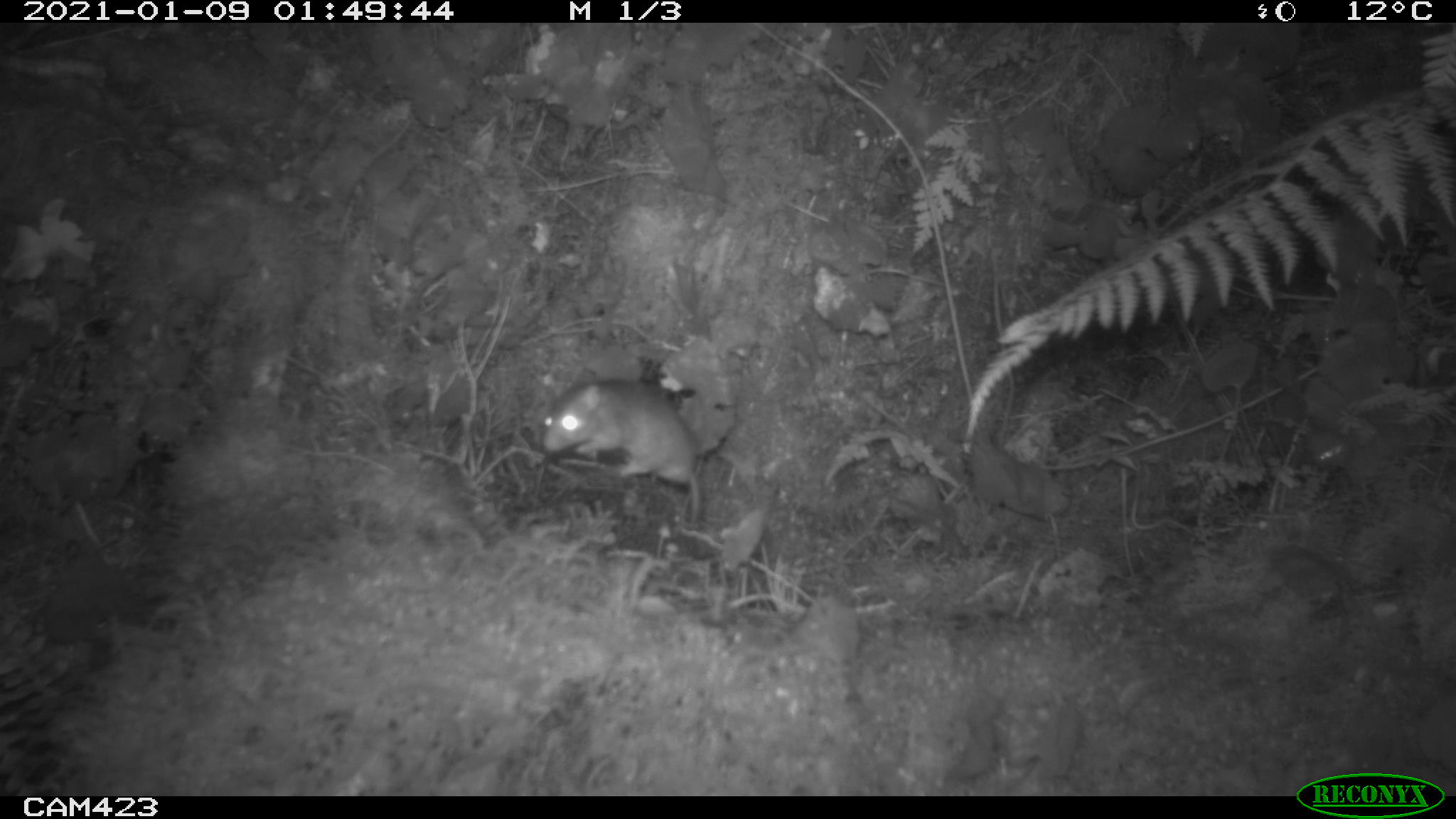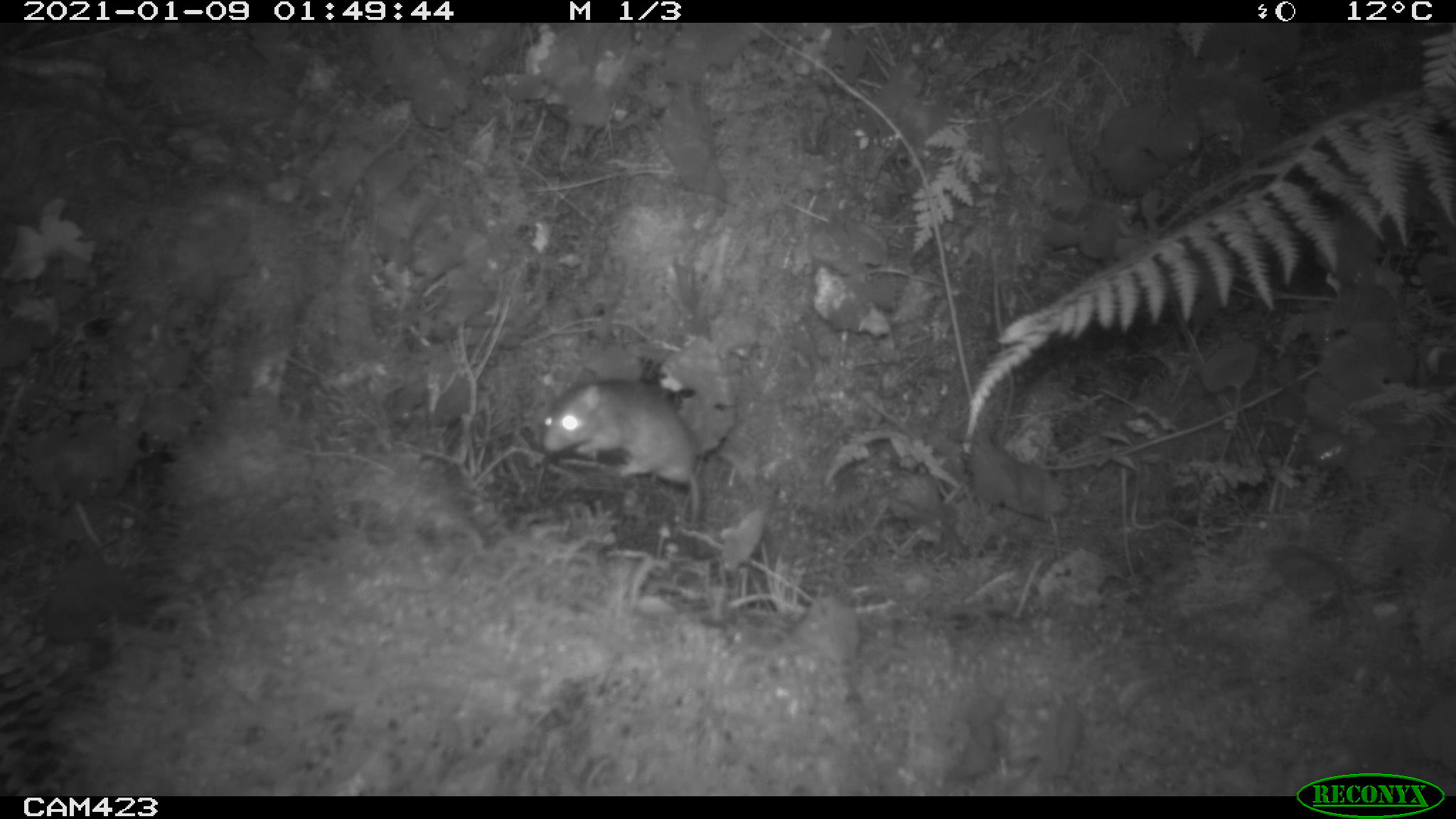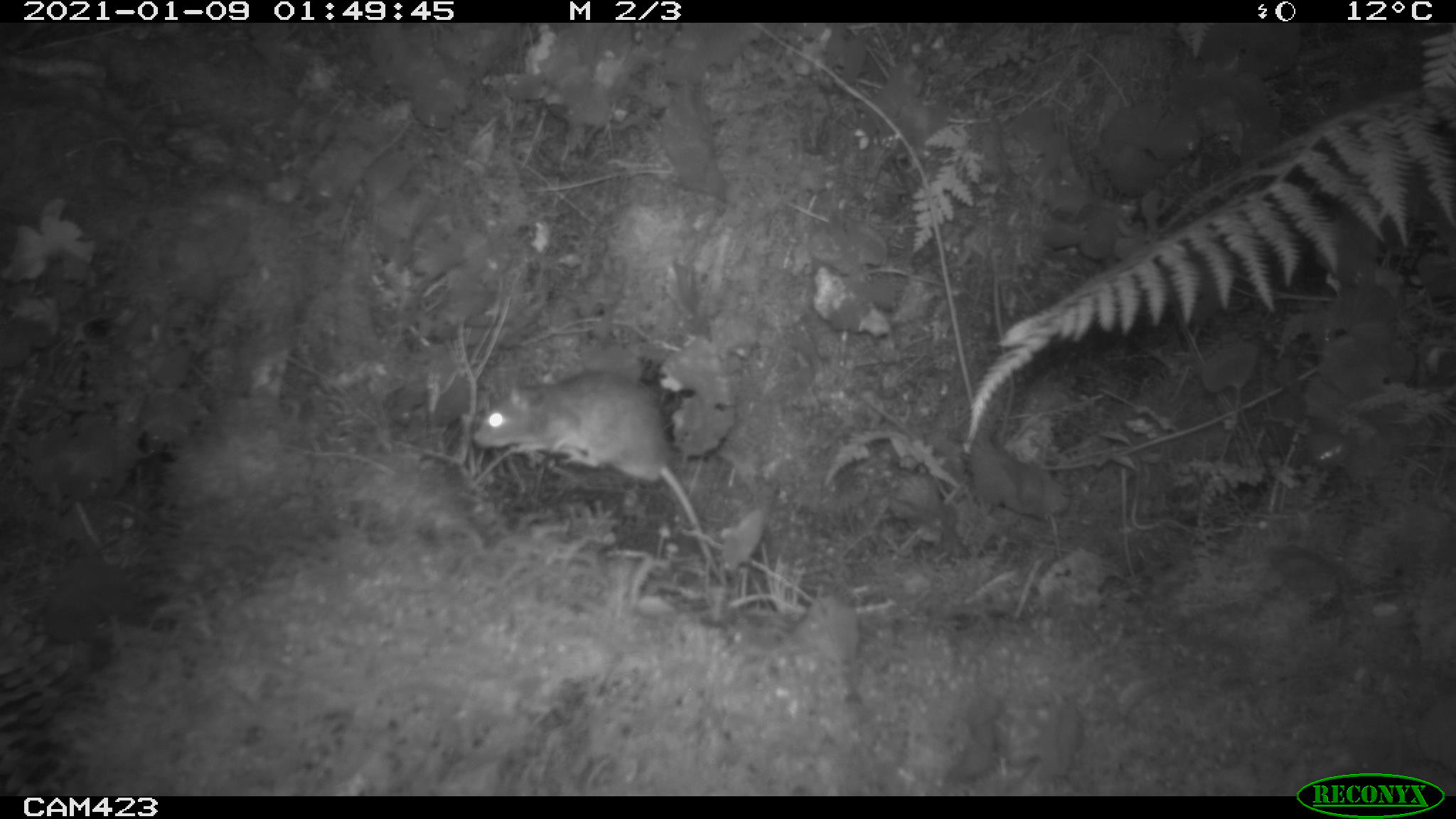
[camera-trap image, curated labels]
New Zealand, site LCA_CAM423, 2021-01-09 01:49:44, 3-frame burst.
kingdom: Animalia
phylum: Chordata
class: Mammalia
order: Rodentia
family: Muridae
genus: Rattus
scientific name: Rattus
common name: rat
Rat (Rattus).